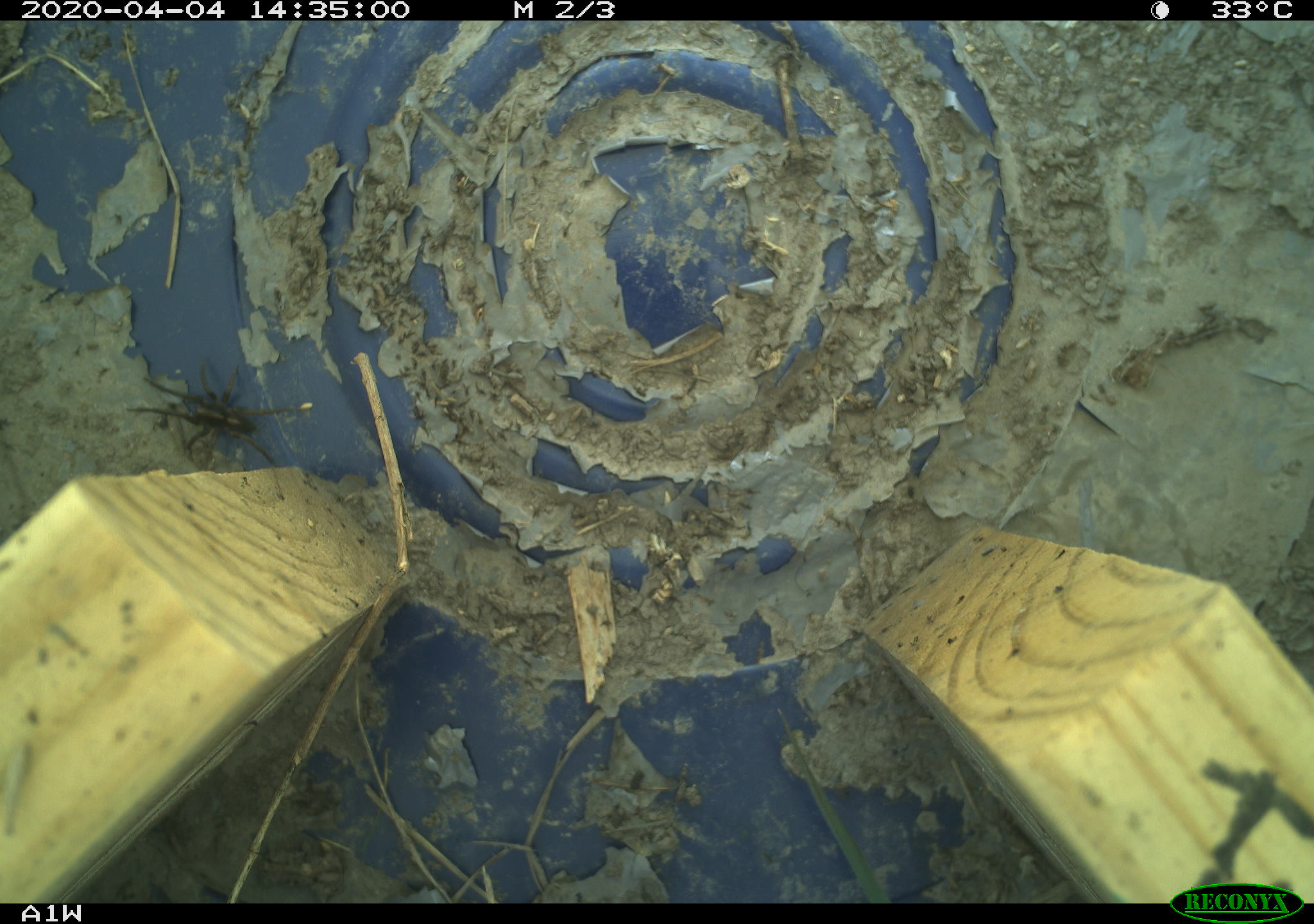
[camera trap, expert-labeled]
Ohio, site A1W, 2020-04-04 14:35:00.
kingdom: Animalia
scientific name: Animalia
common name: animal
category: invertebrate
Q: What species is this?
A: Invertebrate (animal) (Animalia).